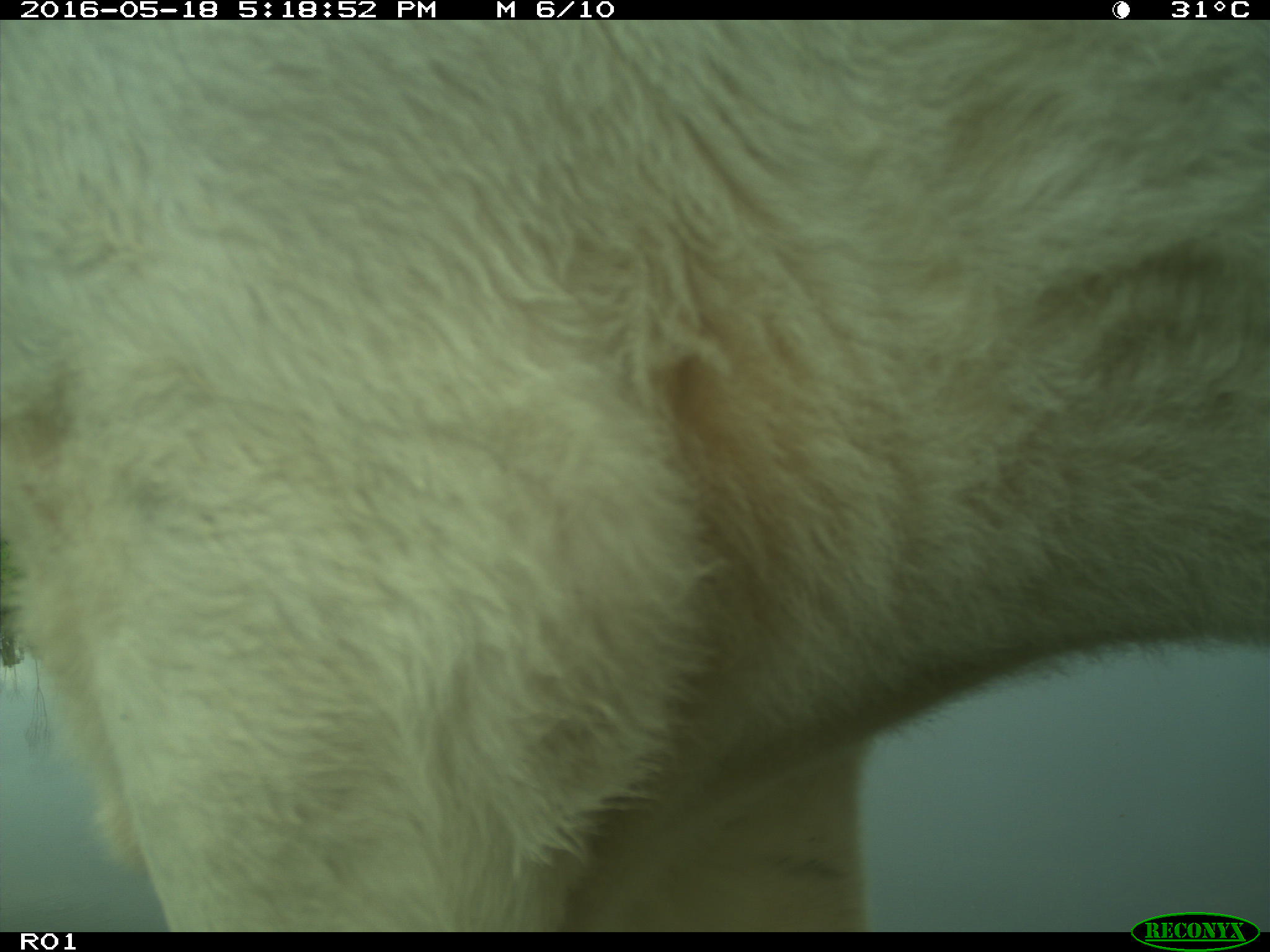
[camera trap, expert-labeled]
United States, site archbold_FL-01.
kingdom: Animalia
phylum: Chordata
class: Mammalia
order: Artiodactyla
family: Bovidae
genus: Bos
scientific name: Bos taurus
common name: domestic cow